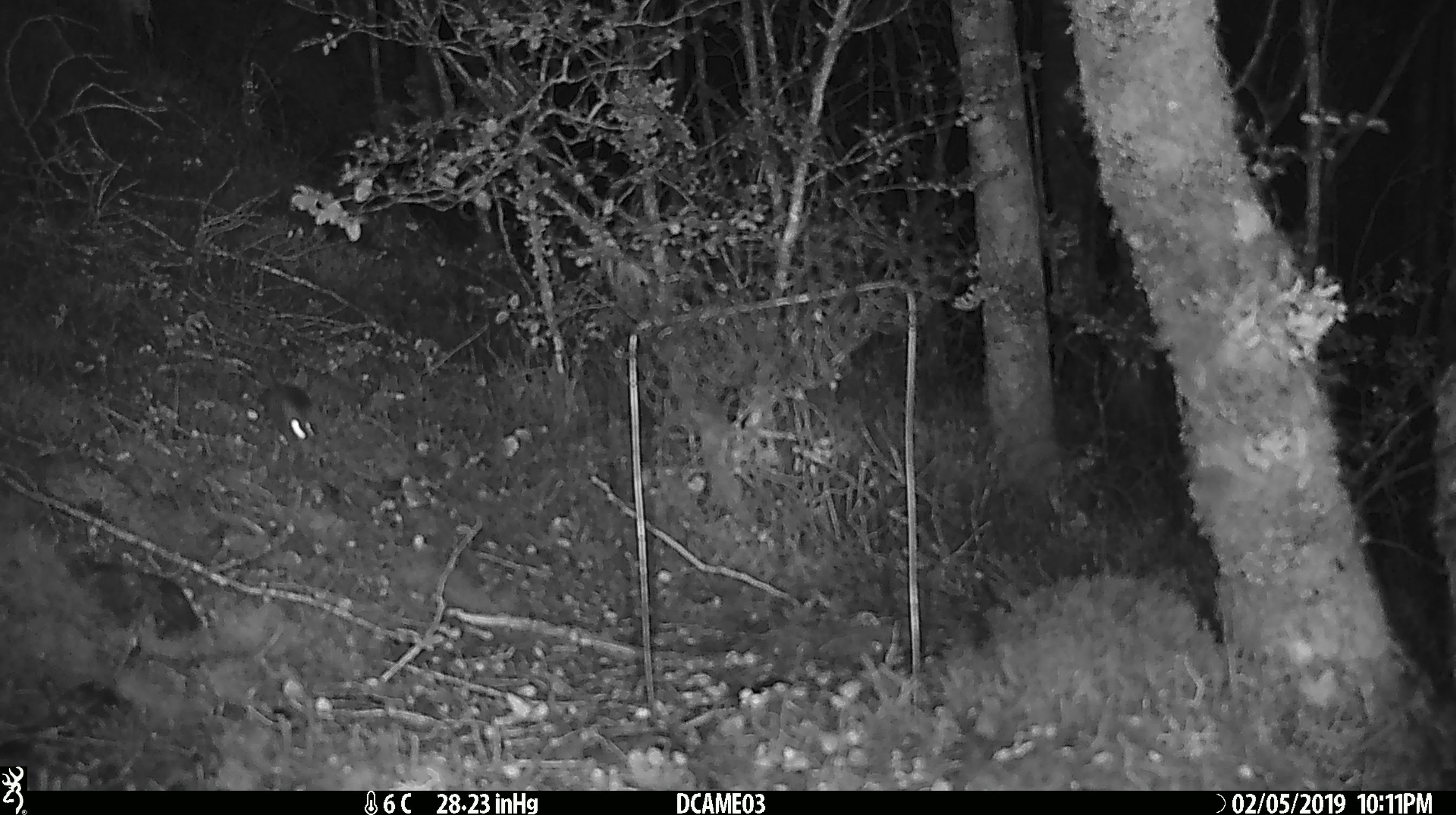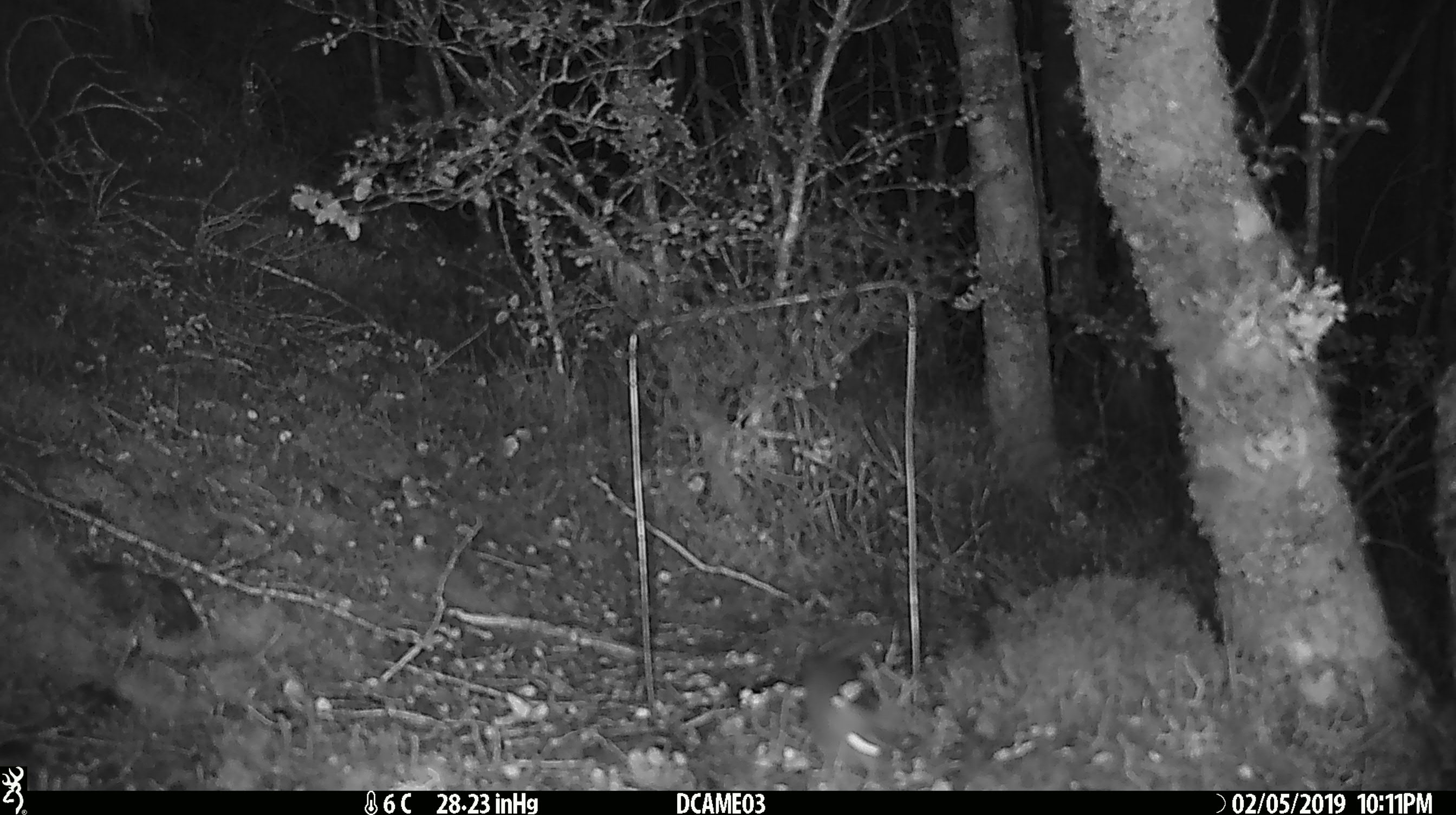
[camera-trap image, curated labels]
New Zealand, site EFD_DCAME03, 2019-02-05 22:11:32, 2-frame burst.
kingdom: Animalia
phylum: Chordata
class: Mammalia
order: Rodentia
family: Muridae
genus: Mus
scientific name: Mus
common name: mouse